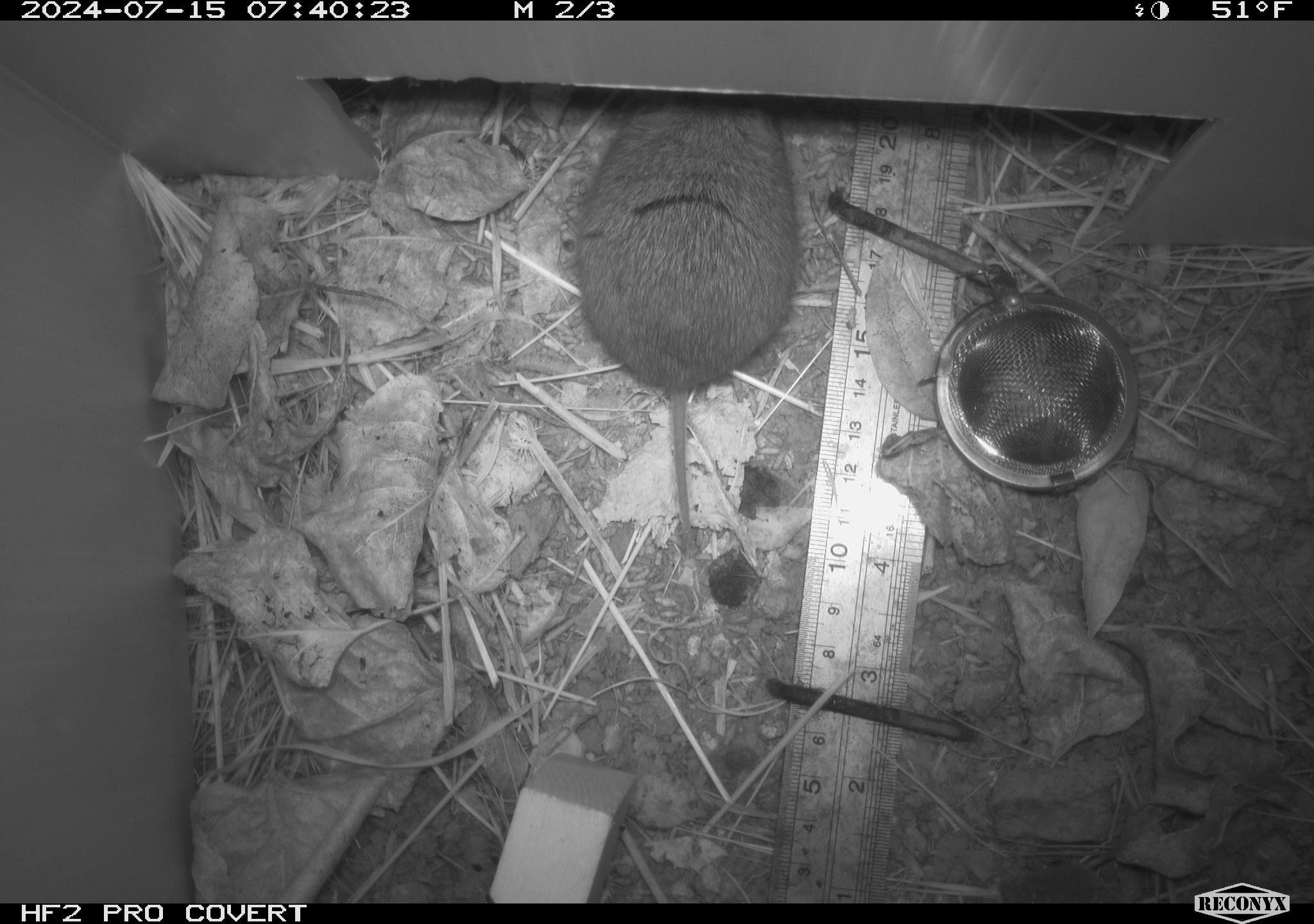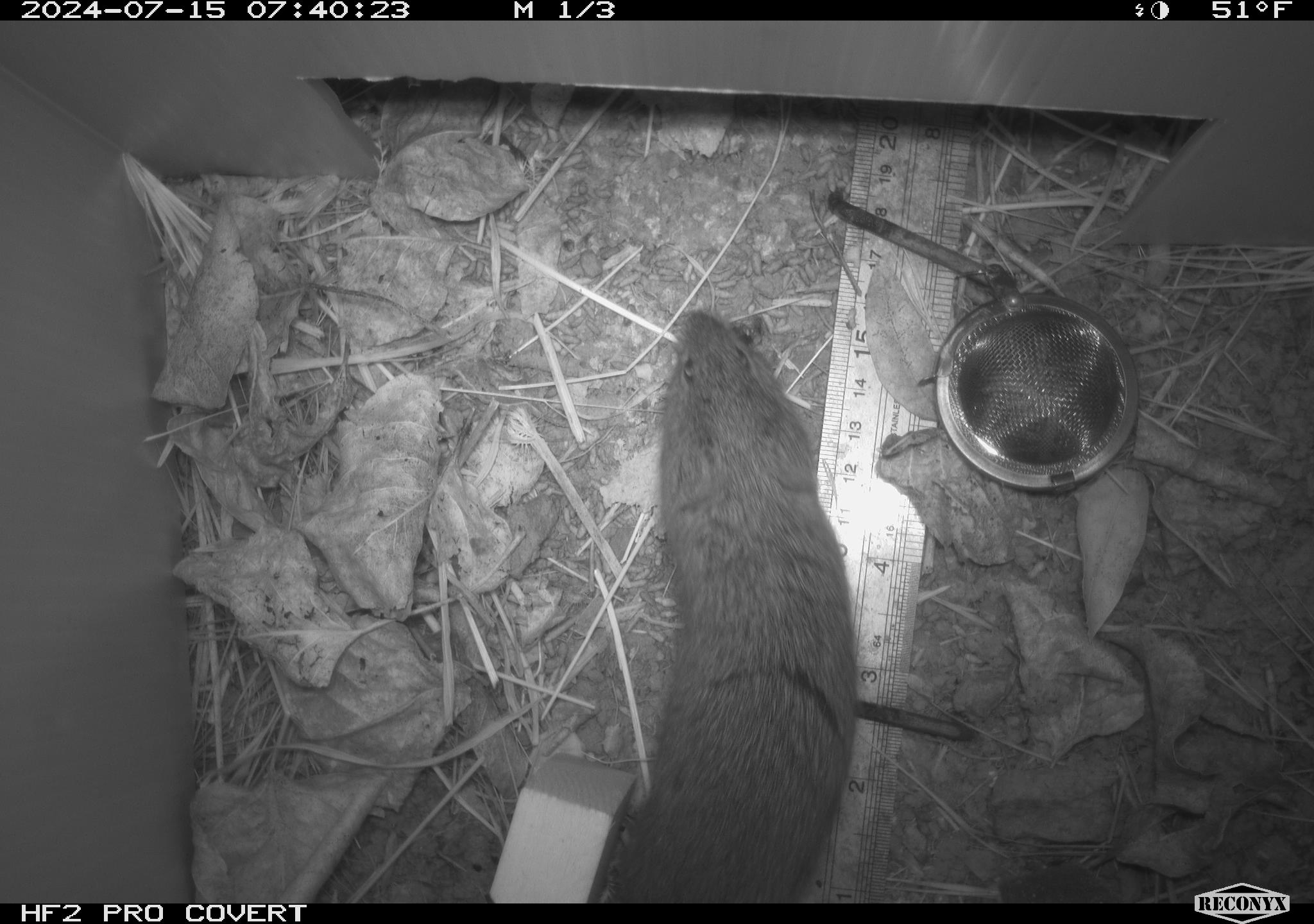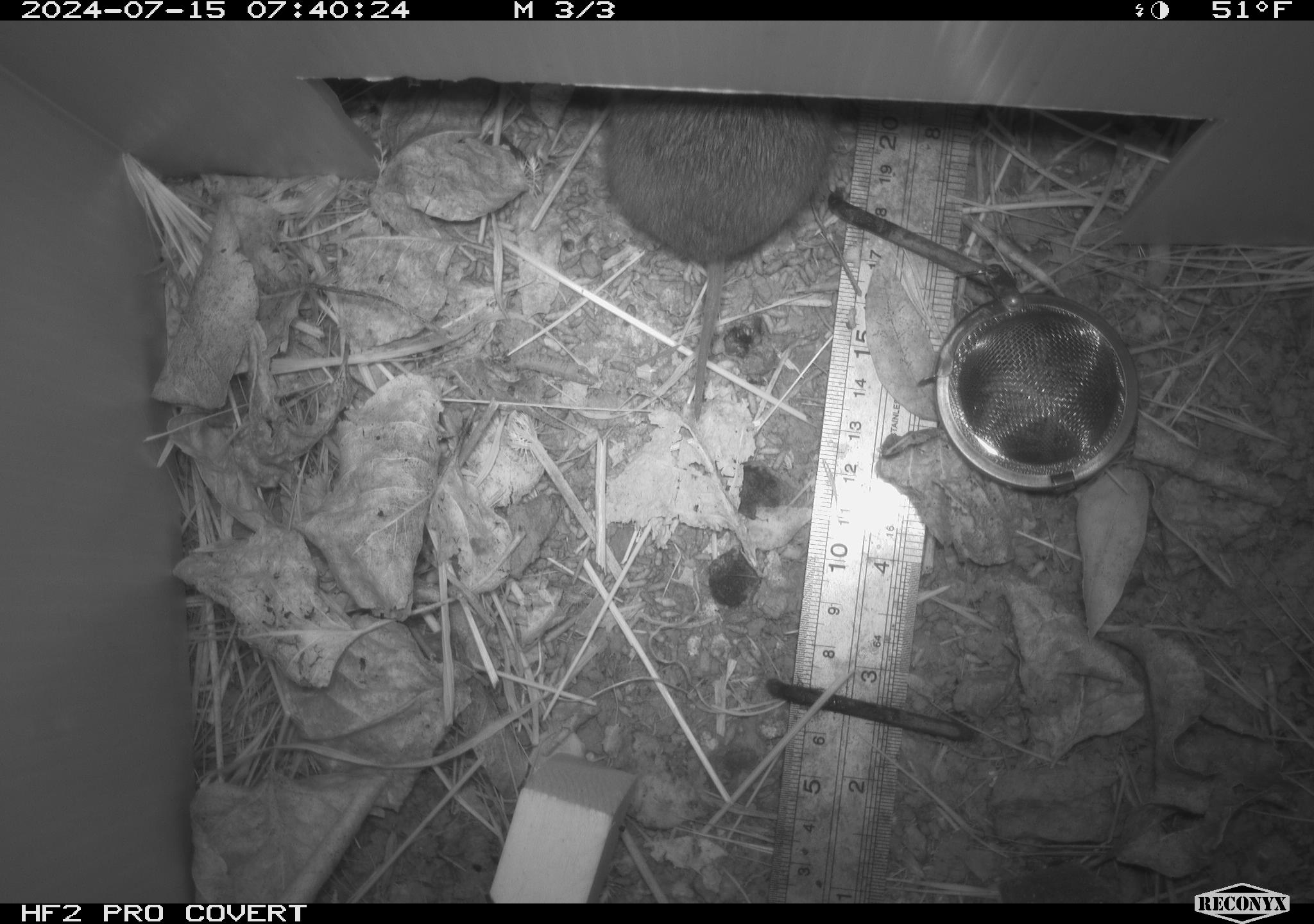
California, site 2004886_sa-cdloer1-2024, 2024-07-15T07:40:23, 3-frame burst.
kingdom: Animalia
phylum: Chordata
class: Mammalia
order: Rodentia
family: Cricetidae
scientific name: Arvicolinae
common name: voles, lemmings, and muskrats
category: arvicolinae subfamily